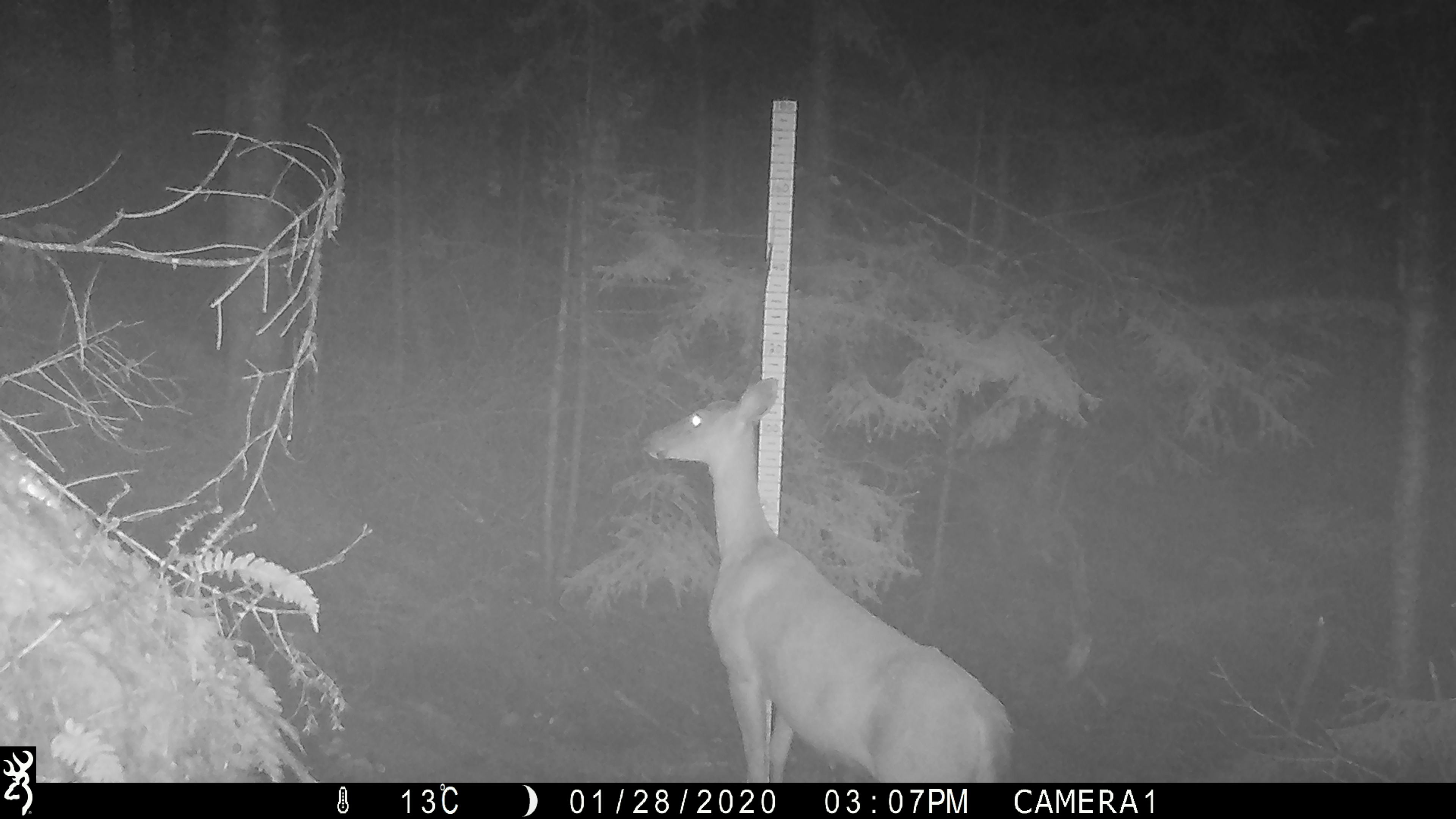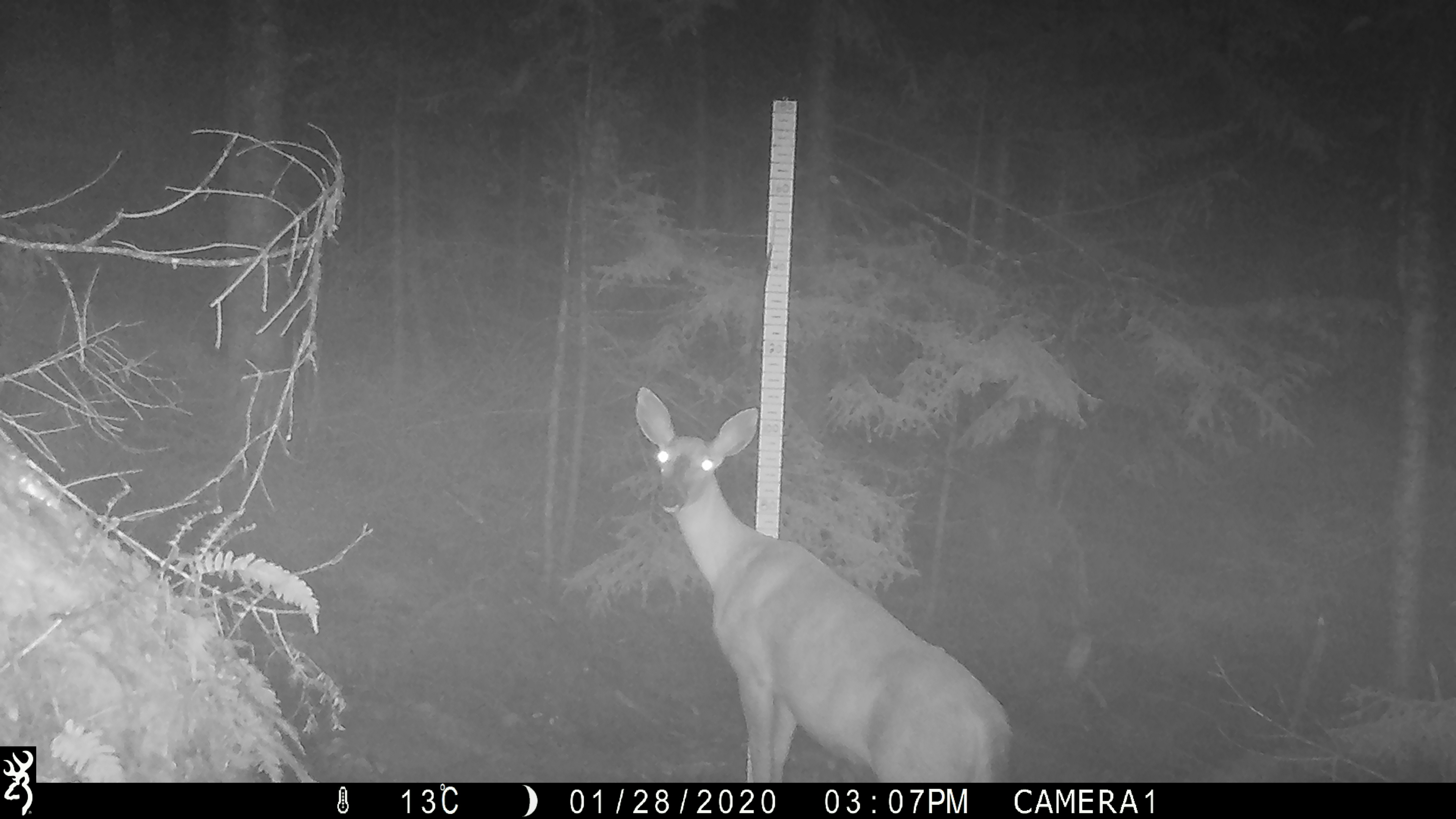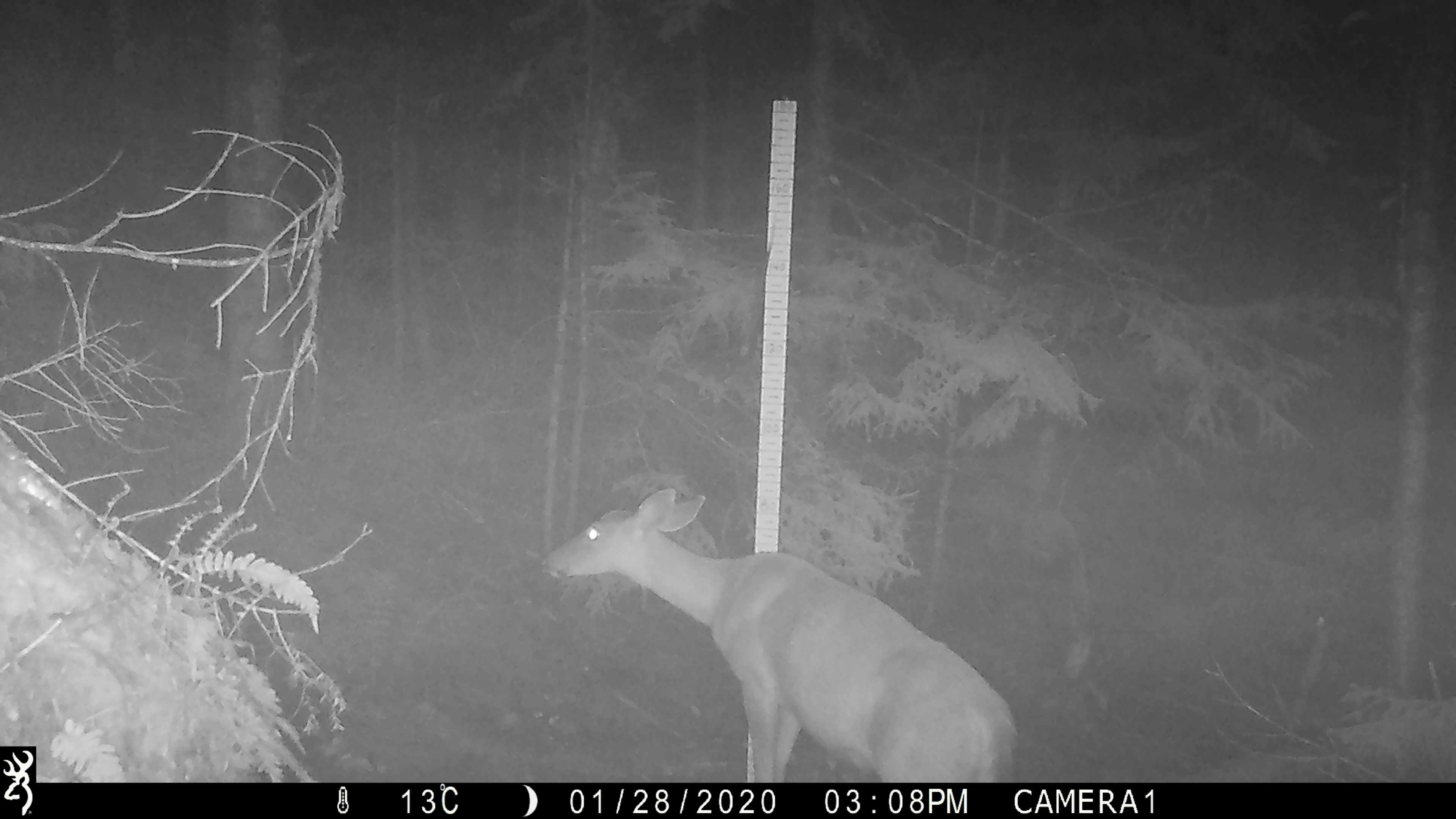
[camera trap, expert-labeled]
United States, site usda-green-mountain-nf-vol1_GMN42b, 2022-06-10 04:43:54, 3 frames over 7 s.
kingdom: Animalia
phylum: Chordata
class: Mammalia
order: Artiodactyla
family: Cervidae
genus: Odocoileus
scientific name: Odocoileus virginianus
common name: white-tailed deer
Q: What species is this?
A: White-tailed deer (Odocoileus virginianus).